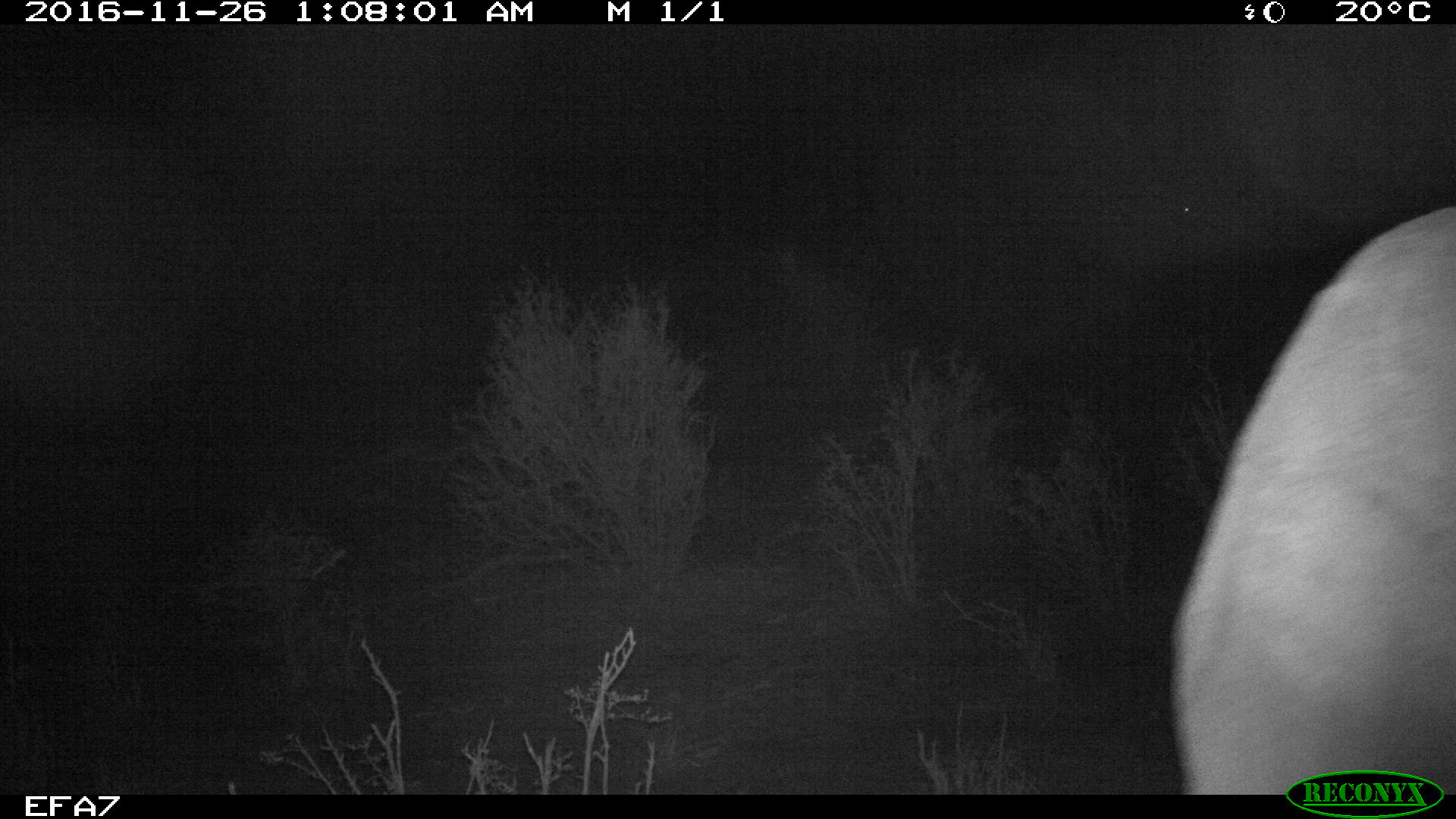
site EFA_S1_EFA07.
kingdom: Animalia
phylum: Chordata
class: Mammalia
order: Proboscidea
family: Elephantidae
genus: Loxodonta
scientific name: Loxodonta africana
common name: african bush elephant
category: elephant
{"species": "elephant (african bush elephant) (Loxodonta africana)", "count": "2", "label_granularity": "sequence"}